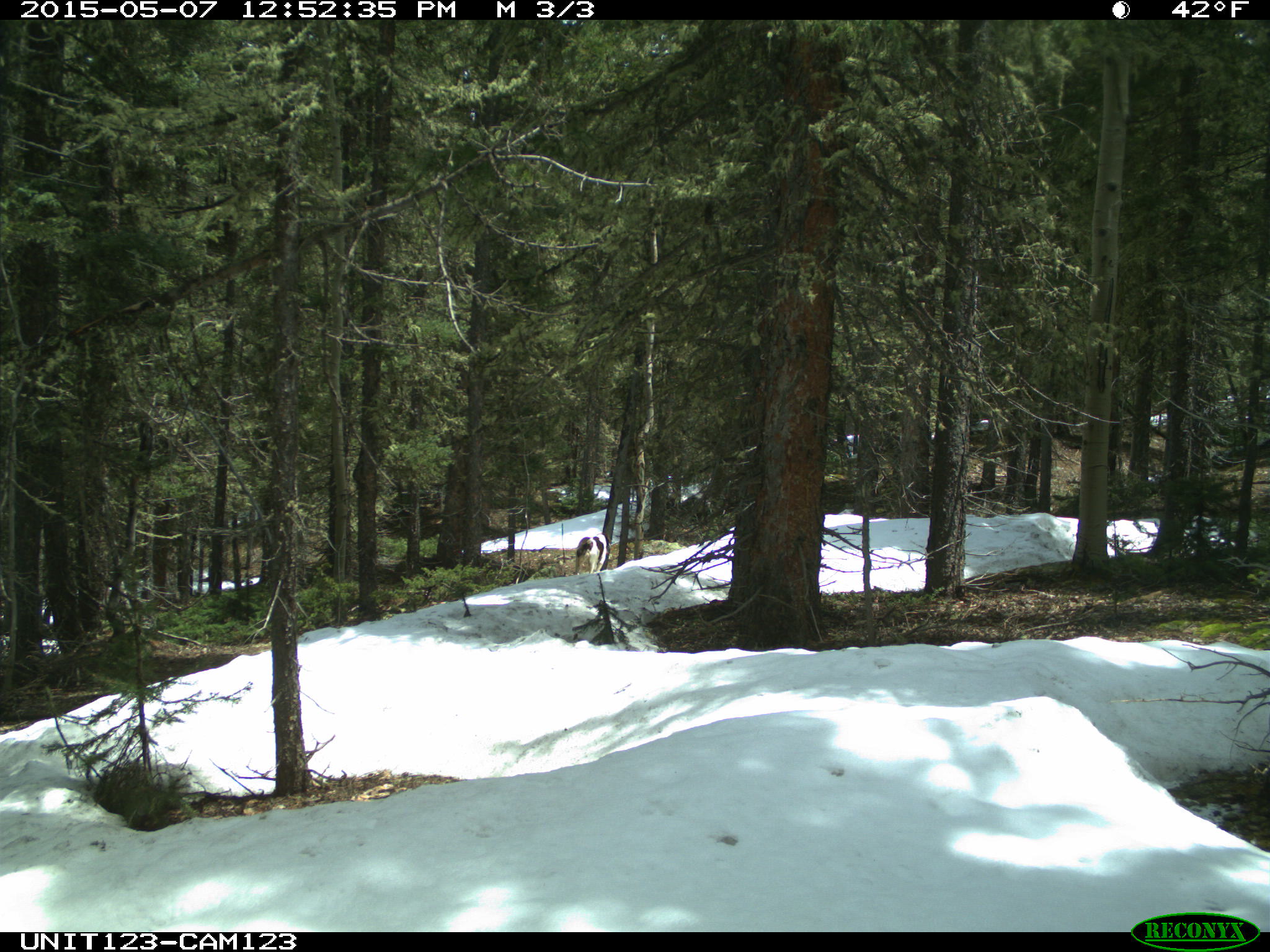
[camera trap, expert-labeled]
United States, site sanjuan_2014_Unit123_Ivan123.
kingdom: Animalia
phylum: Chordata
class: Mammalia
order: Carnivora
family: Canidae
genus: Canis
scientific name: Canis familiaris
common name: domestic dog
Canis familiaris (domestic dog).